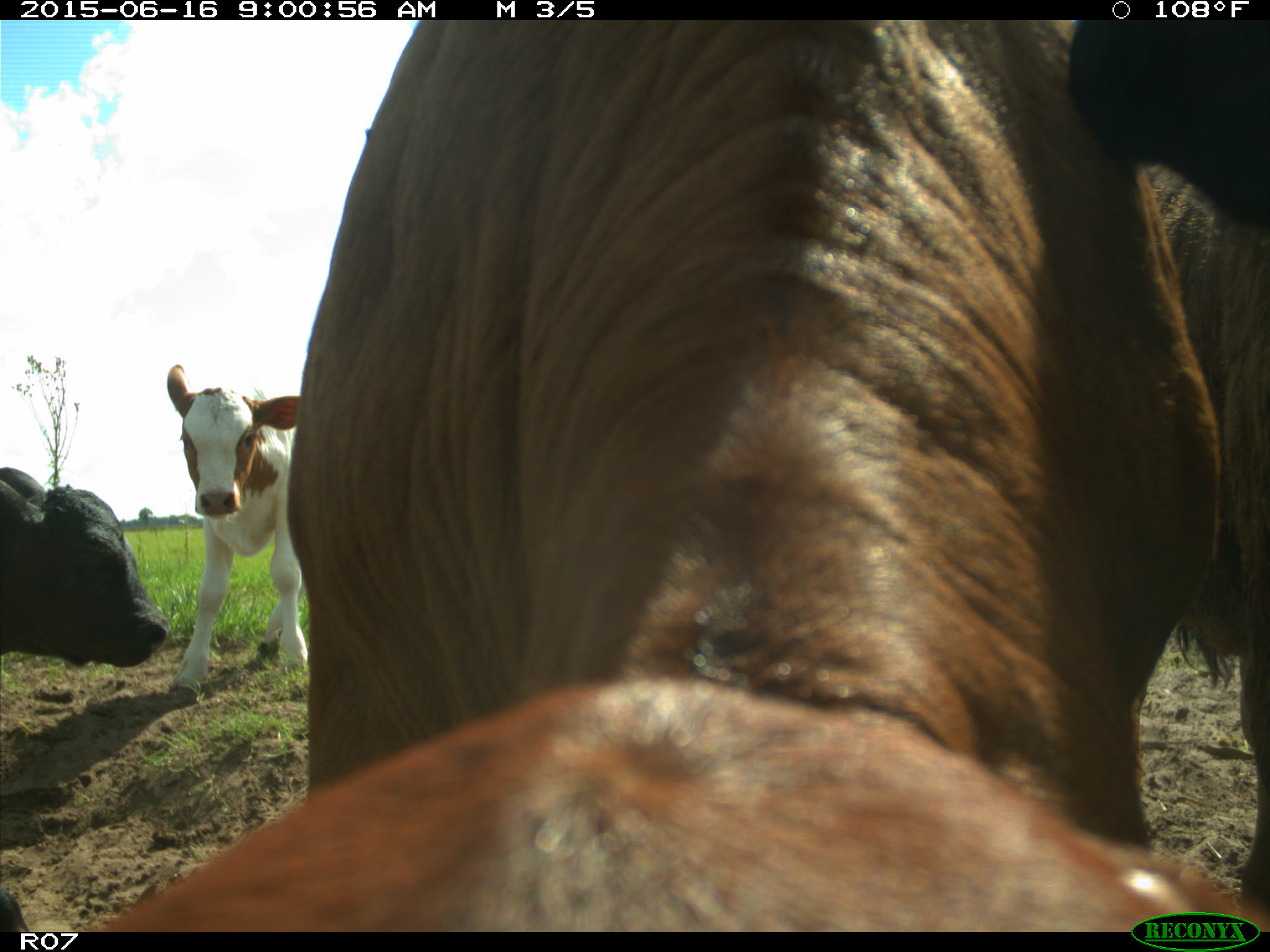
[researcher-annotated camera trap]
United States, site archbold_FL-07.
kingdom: Animalia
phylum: Chordata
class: Mammalia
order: Artiodactyla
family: Bovidae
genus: Bos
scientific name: Bos taurus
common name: domestic cow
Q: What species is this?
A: Bos taurus (domestic cow).